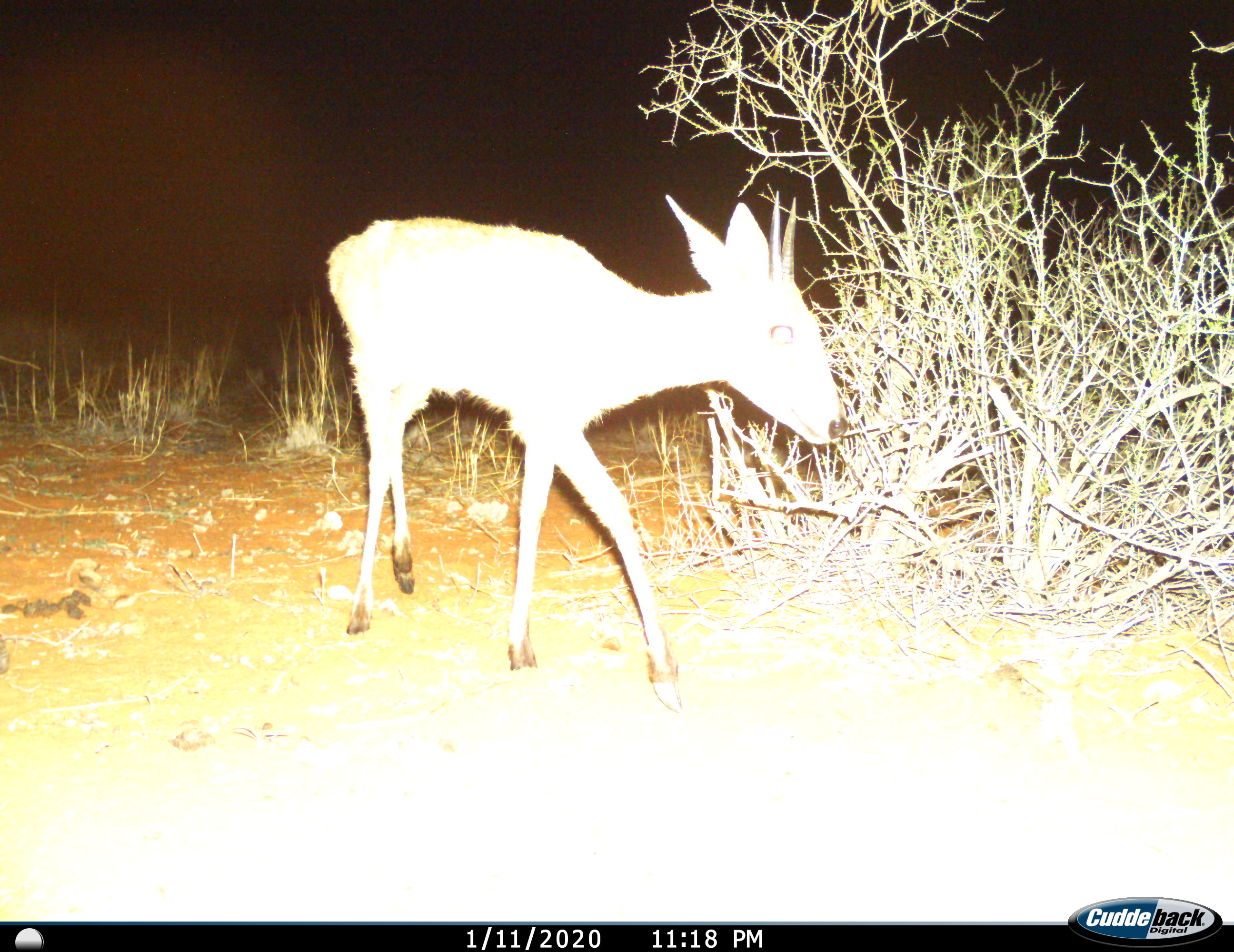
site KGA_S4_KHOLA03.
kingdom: Animalia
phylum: Chordata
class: Mammalia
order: Artiodactyla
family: Bovidae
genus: Sylvicapra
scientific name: Sylvicapra grimmia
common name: common duiker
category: duikercommongrey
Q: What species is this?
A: Duikercommongrey (common duiker) (Sylvicapra grimmia).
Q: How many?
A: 1.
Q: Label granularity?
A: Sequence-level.